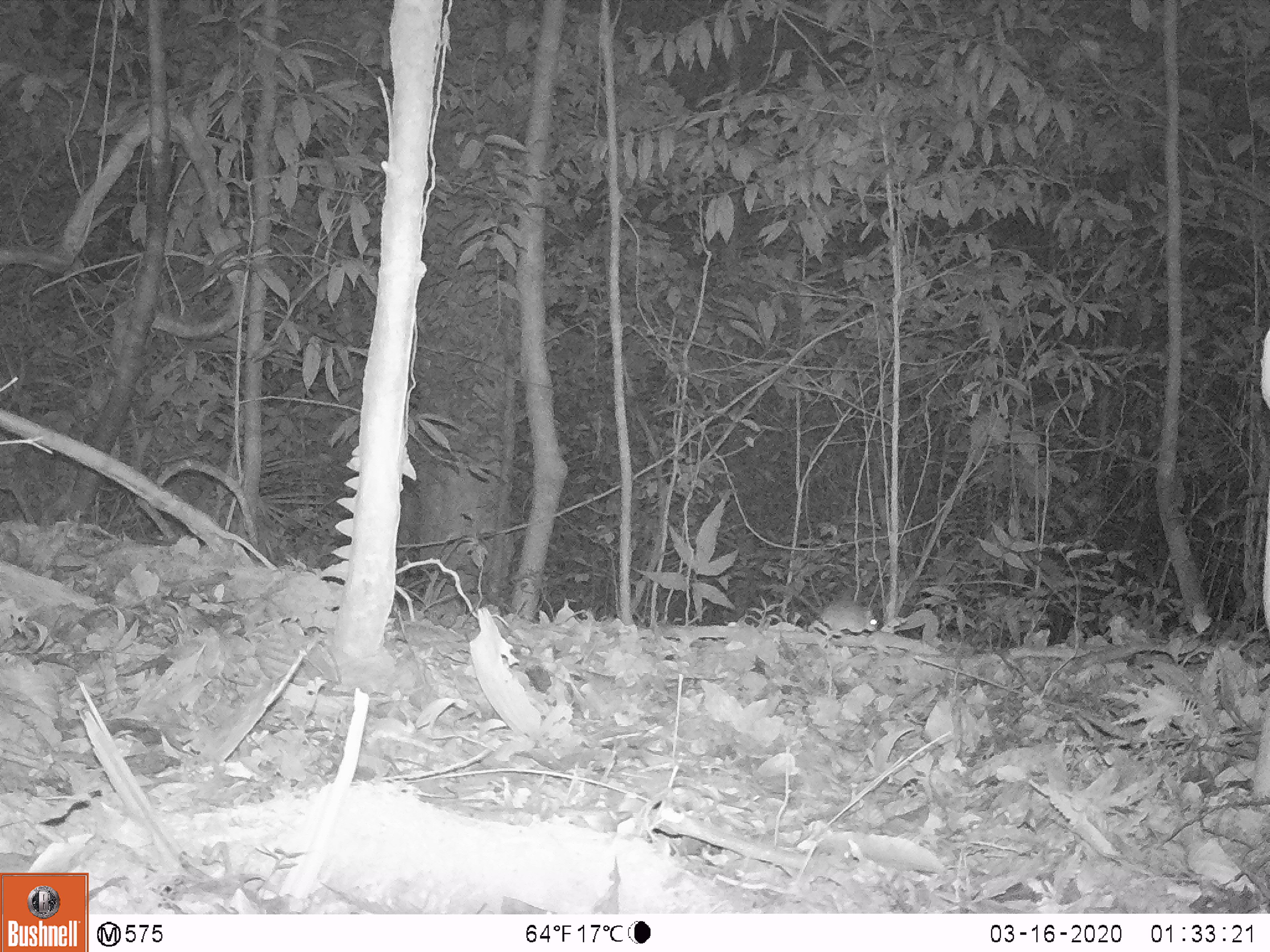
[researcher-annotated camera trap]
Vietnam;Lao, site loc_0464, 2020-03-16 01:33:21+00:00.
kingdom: Animalia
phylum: Chordata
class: Mammalia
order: Rodentia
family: Muridae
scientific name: Muridae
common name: old-world mice and rats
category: unidentified murid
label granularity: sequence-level